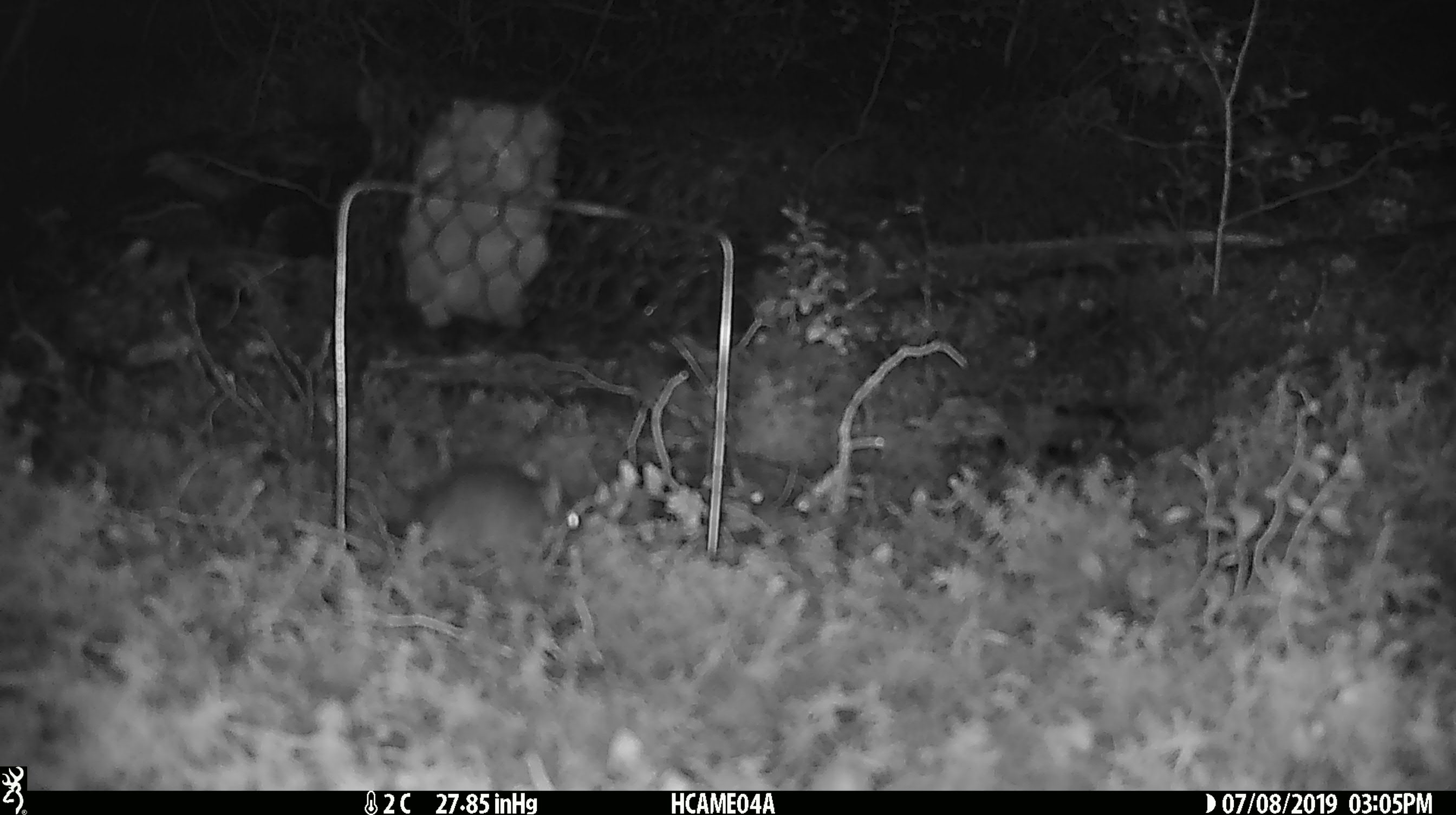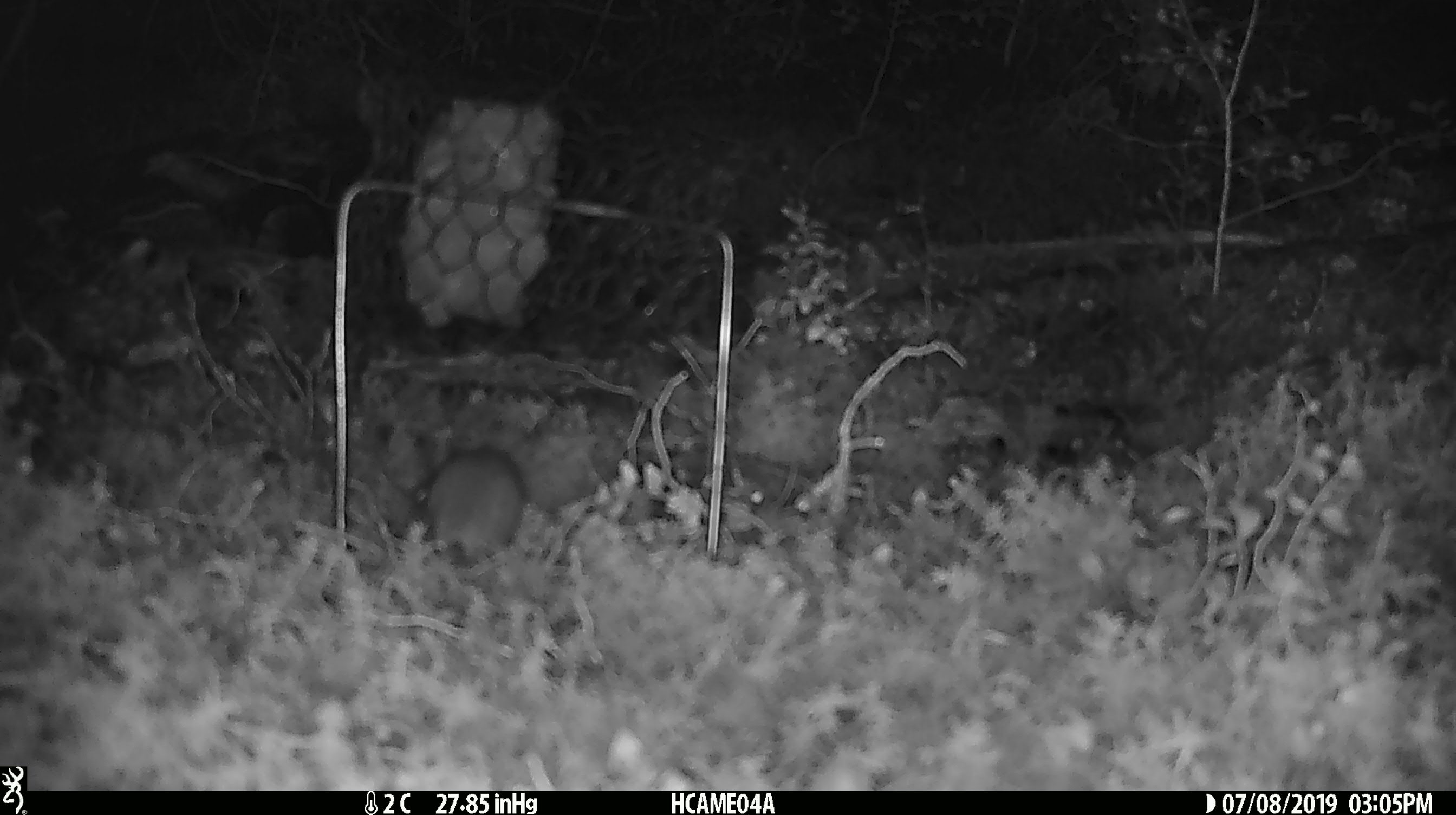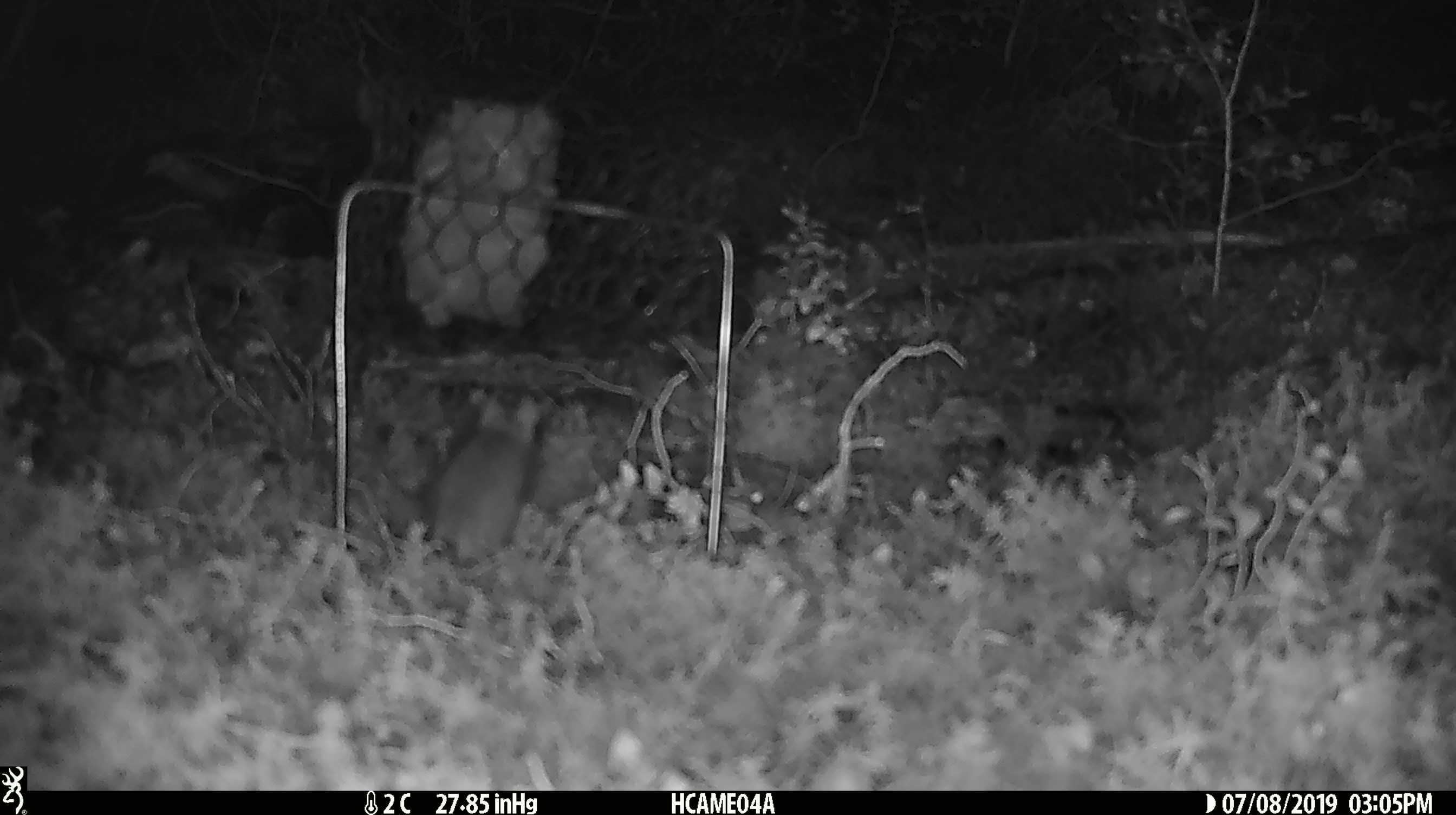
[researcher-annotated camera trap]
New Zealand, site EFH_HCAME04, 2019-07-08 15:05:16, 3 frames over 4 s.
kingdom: Animalia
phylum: Chordata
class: Mammalia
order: Rodentia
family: Muridae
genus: Mus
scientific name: Mus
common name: mouse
Mouse (Mus).